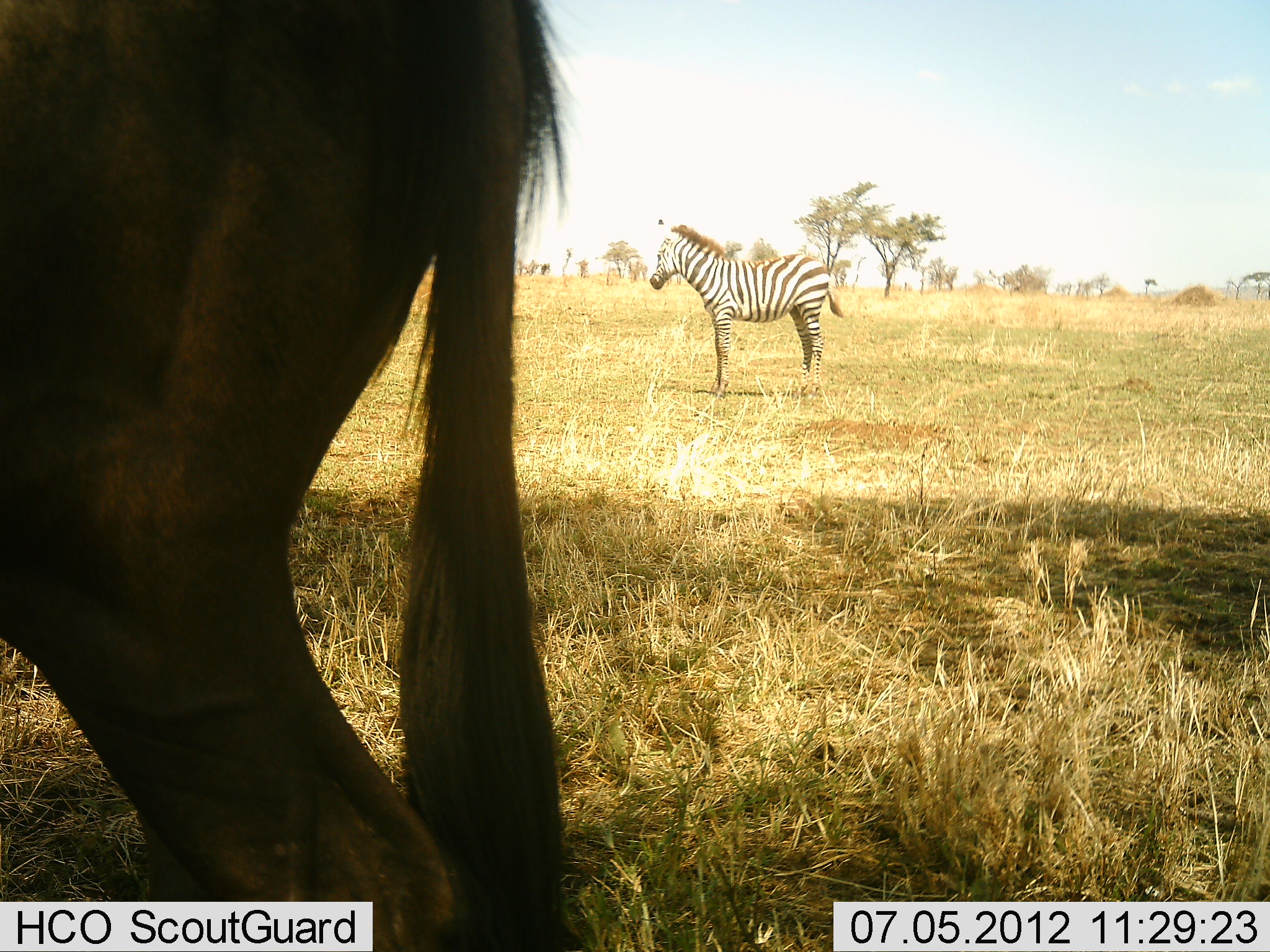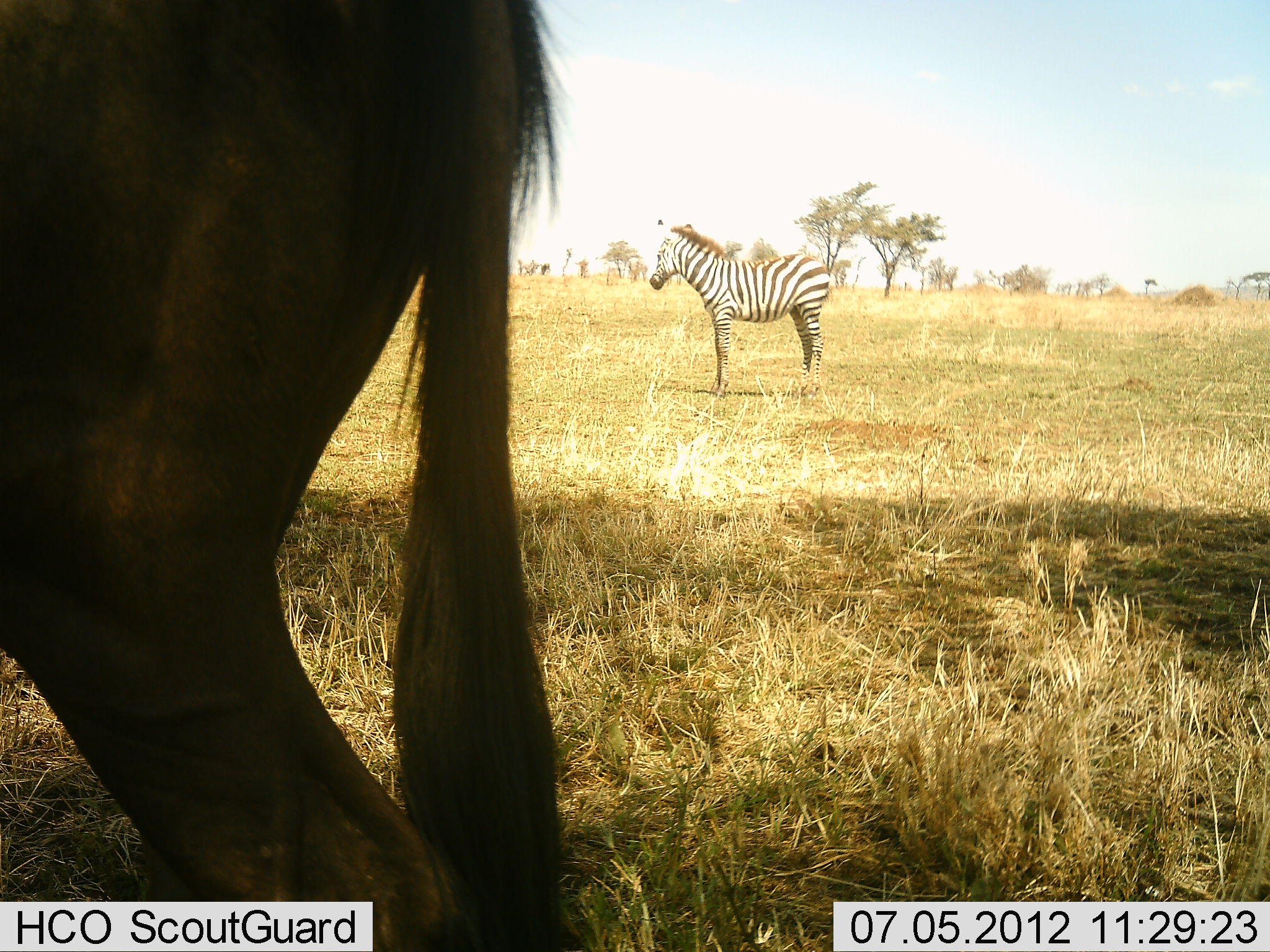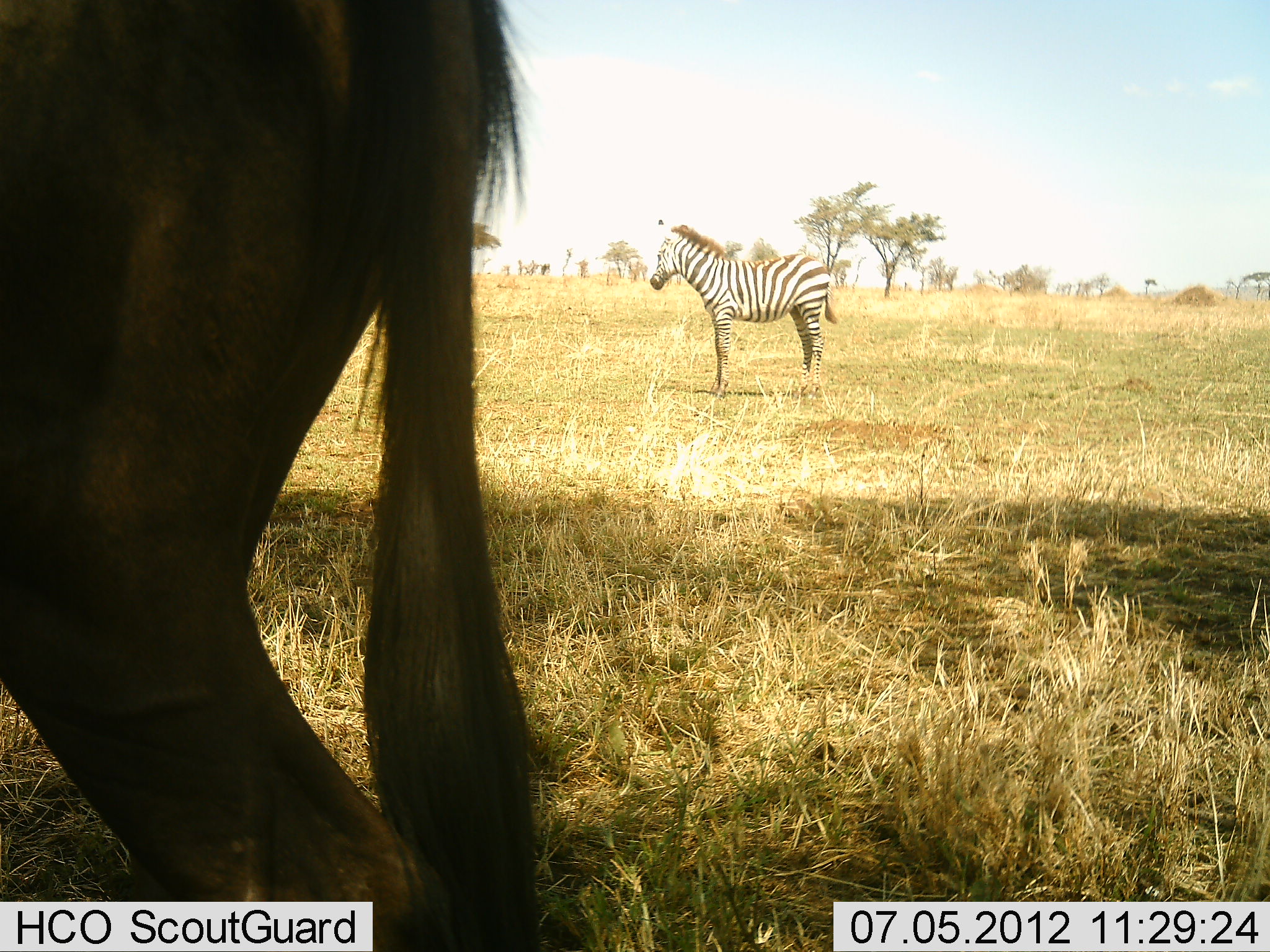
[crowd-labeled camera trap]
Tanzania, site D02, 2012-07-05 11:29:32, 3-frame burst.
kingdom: Animalia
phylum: Chordata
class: Mammalia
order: Artiodactyla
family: Bovidae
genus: Connochaetes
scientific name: Connochaetes taurinus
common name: blue wildebeest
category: wildebeest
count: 1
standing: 100%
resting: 0%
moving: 0%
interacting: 0%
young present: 0%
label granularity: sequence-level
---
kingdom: Animalia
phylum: Chordata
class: Mammalia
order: Perissodactyla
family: Equidae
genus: Equus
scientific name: Equus quagga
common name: plains zebra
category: zebra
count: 1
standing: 100%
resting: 0%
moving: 0%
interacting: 0%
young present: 0%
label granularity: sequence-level